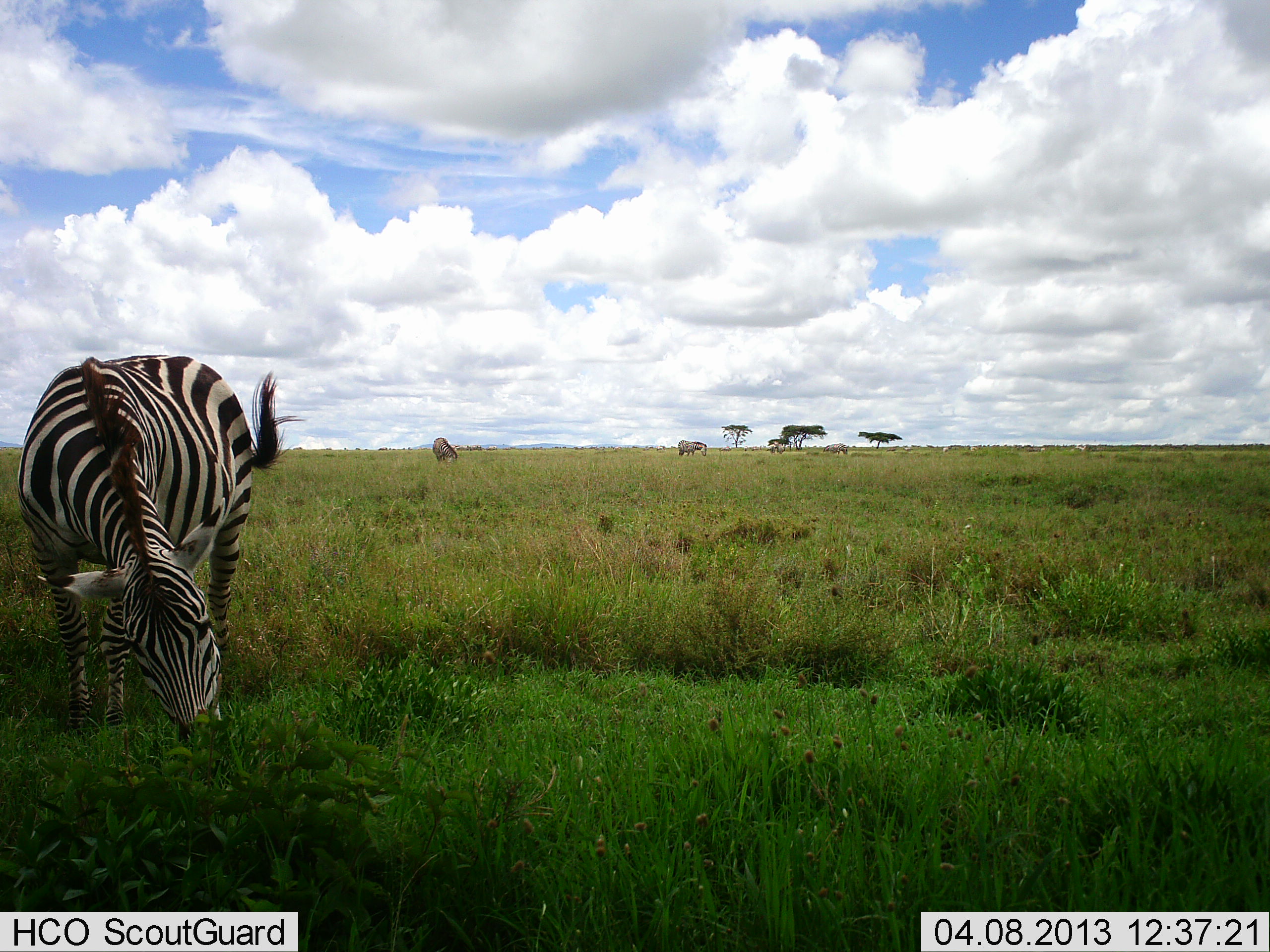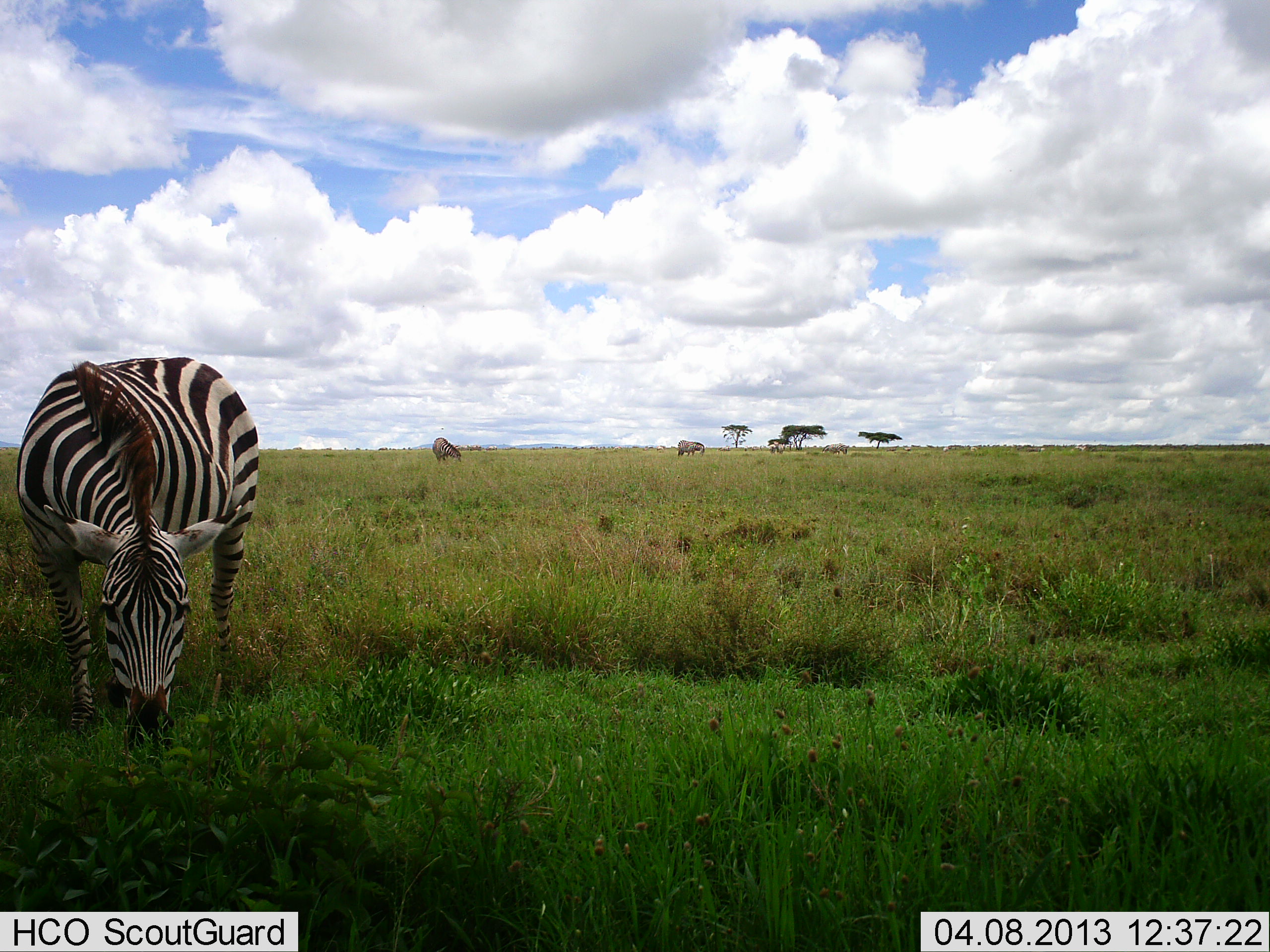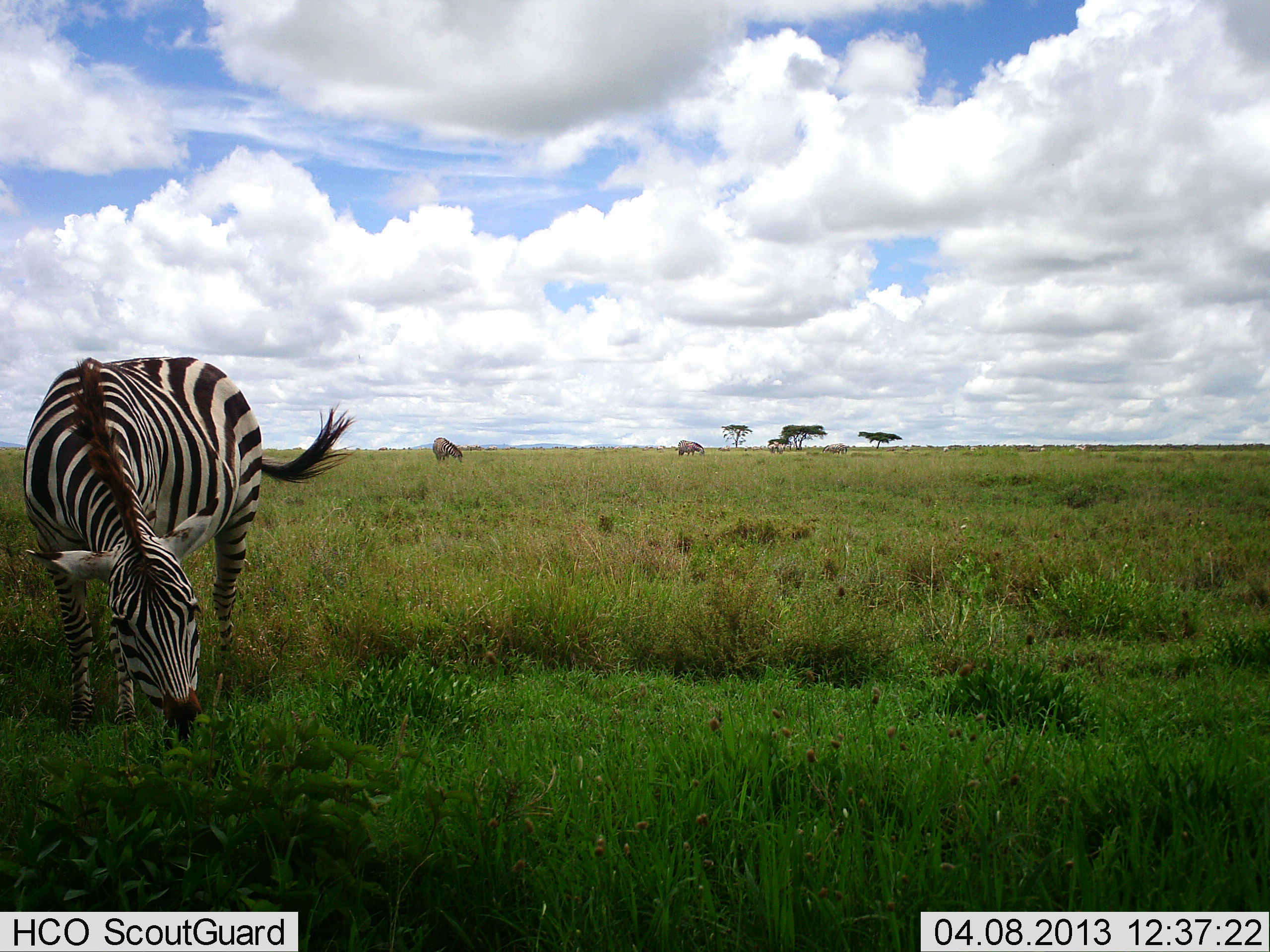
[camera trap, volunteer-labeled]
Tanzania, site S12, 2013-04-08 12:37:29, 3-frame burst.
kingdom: Animalia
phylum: Chordata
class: Mammalia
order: Perissodactyla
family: Equidae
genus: Equus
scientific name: Equus quagga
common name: plains zebra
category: zebra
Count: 3.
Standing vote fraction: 30%.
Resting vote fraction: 0%.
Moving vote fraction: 7%.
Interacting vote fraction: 0%.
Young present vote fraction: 0%.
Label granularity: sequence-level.